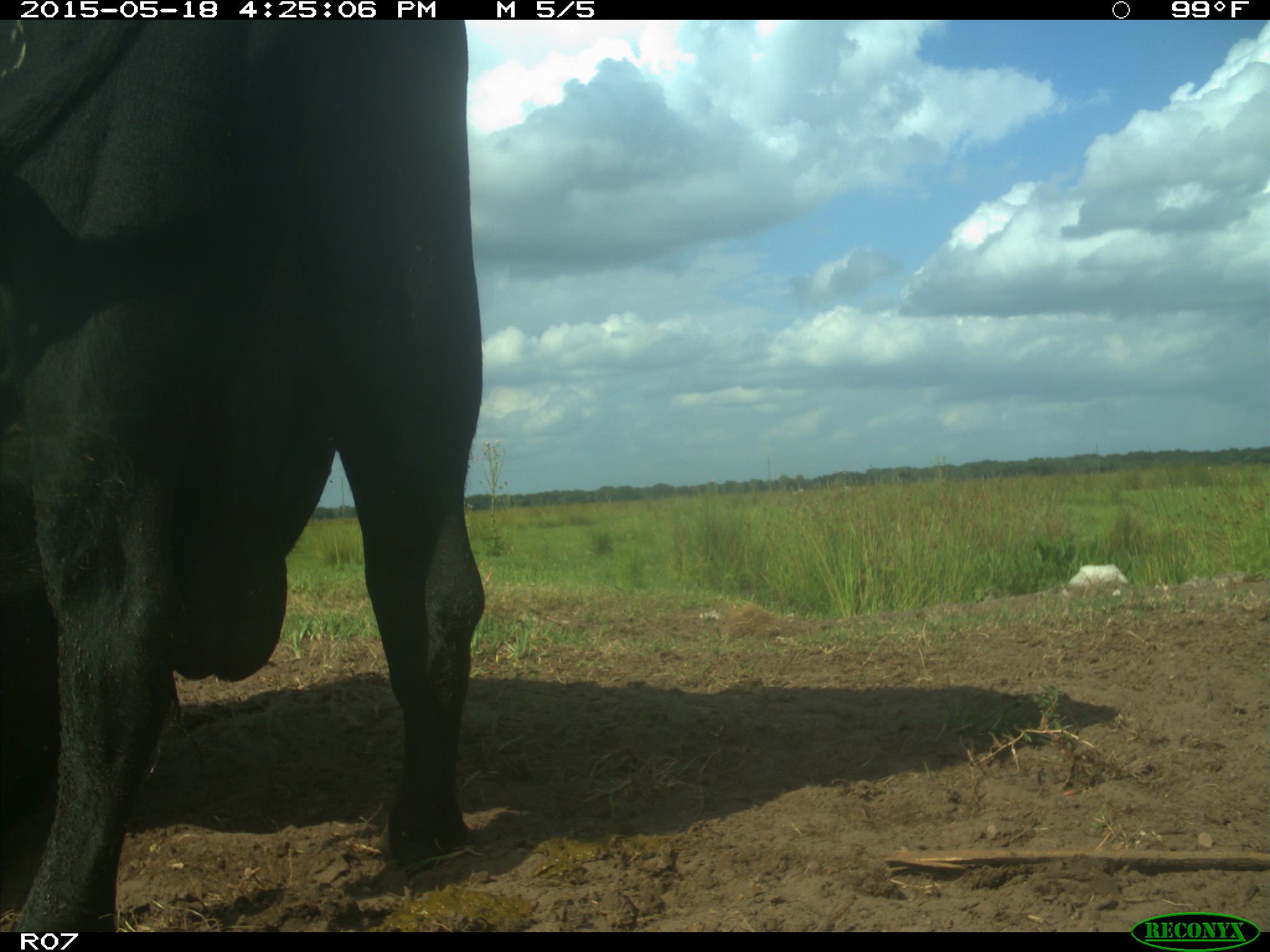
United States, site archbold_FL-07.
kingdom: Animalia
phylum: Chordata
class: Mammalia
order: Artiodactyla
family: Bovidae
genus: Bos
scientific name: Bos taurus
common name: domestic cow